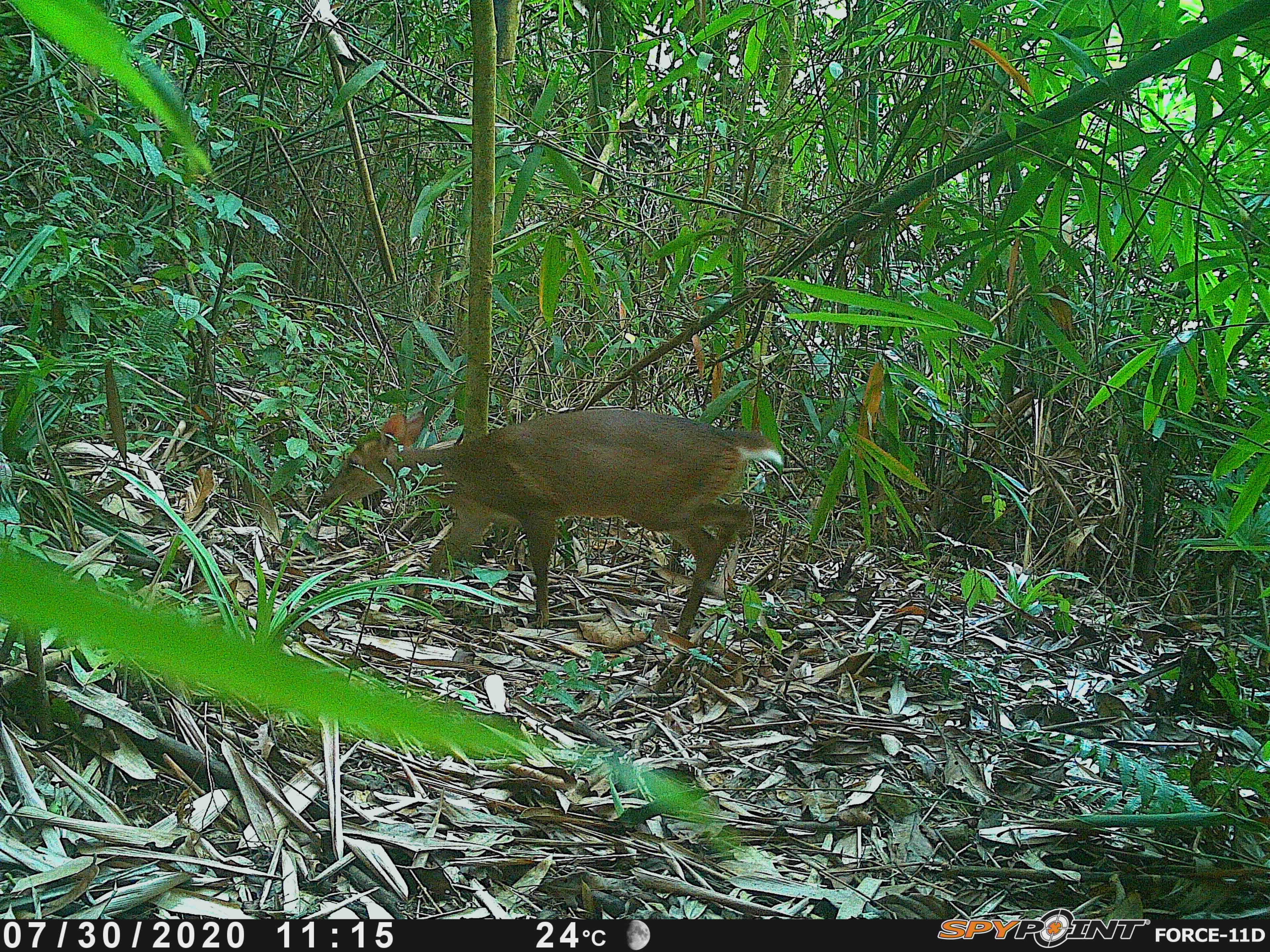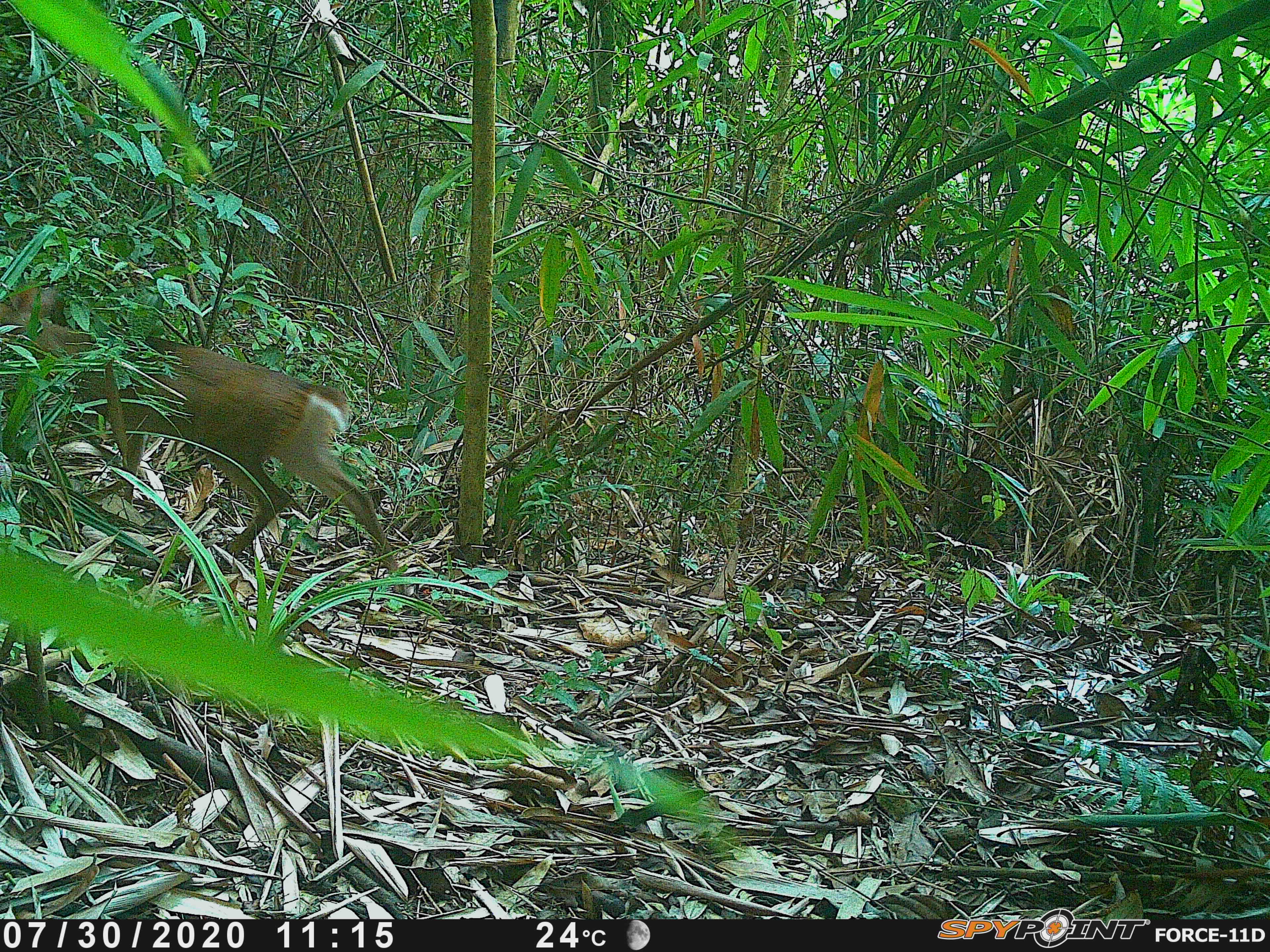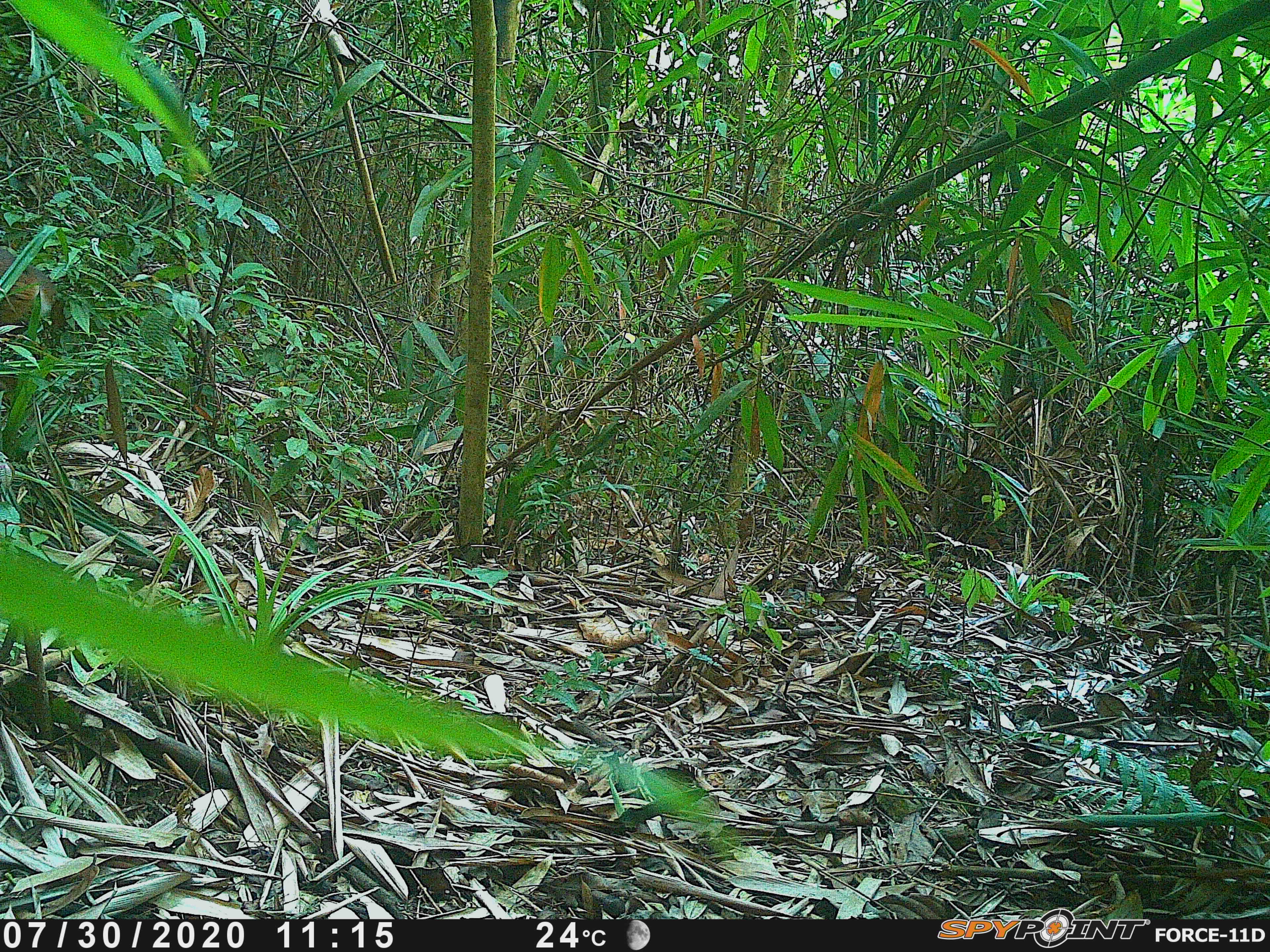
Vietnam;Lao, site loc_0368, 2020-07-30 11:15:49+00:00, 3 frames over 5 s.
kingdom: Animalia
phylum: Chordata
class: Mammalia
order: Artiodactyla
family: Cervidae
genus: Muntiacus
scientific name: Muntiacus vuquangensis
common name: large-antlered muntjac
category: large antlered muntjac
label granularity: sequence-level